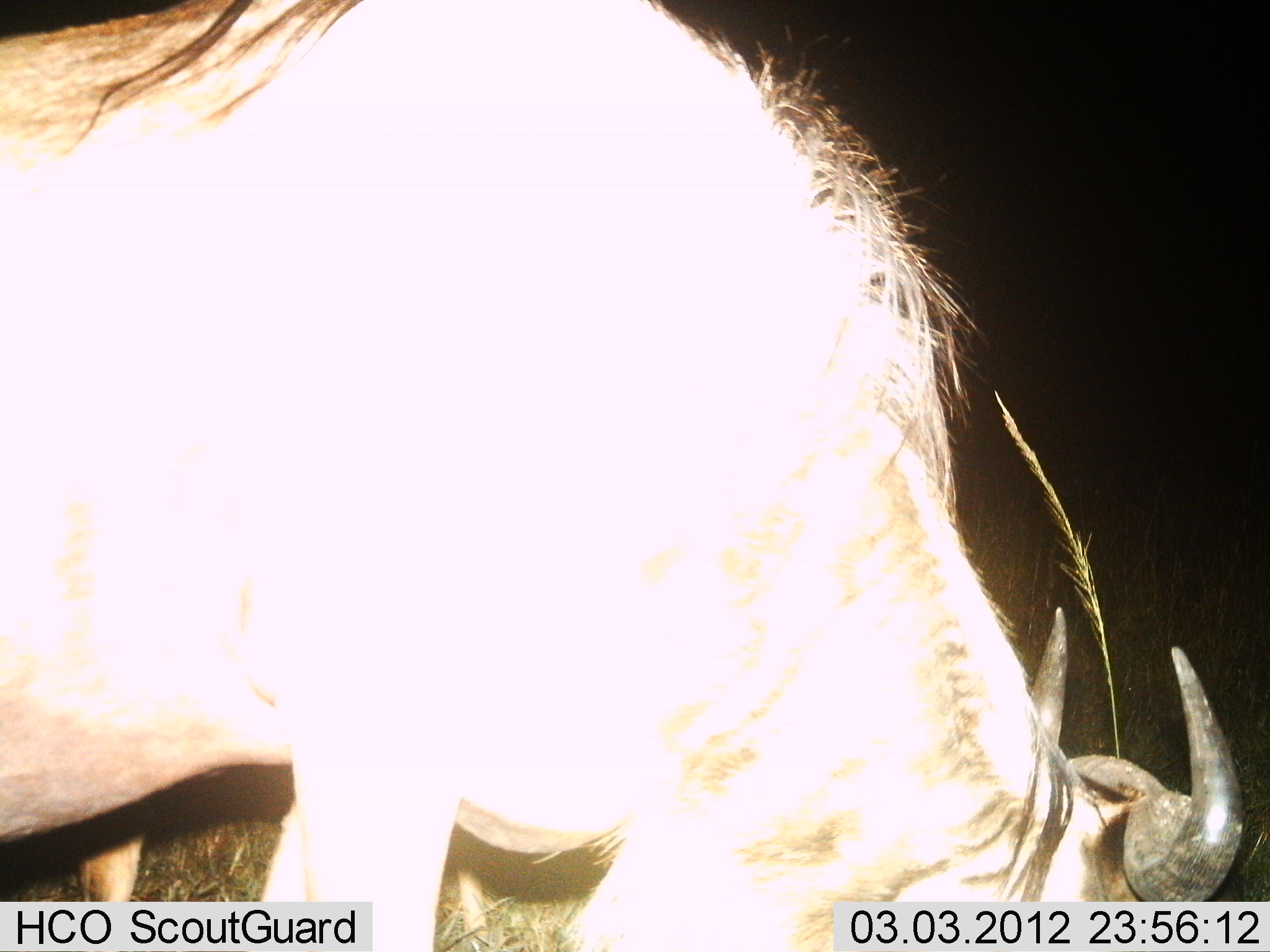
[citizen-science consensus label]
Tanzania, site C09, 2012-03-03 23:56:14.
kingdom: Animalia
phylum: Chordata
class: Mammalia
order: Artiodactyla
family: Bovidae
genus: Connochaetes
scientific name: Connochaetes taurinus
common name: blue wildebeest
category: wildebeest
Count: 1.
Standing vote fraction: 56%.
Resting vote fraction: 0%.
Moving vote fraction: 0%.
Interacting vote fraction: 6%.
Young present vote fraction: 0%.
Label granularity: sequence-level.